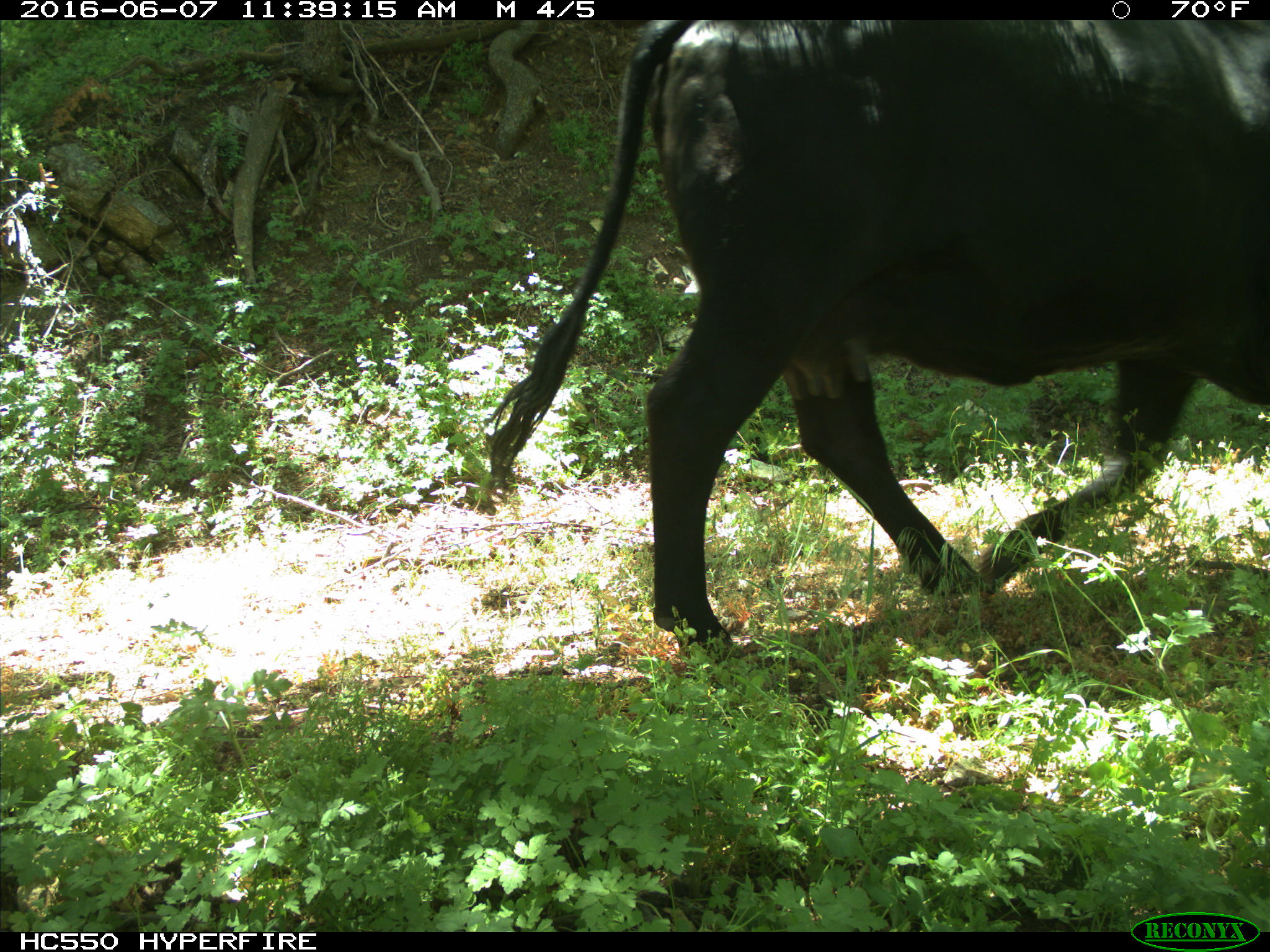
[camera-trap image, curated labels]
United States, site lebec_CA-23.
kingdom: Animalia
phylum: Chordata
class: Mammalia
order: Artiodactyla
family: Bovidae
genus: Bos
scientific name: Bos taurus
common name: domestic cow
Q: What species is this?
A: Bos taurus (domestic cow).